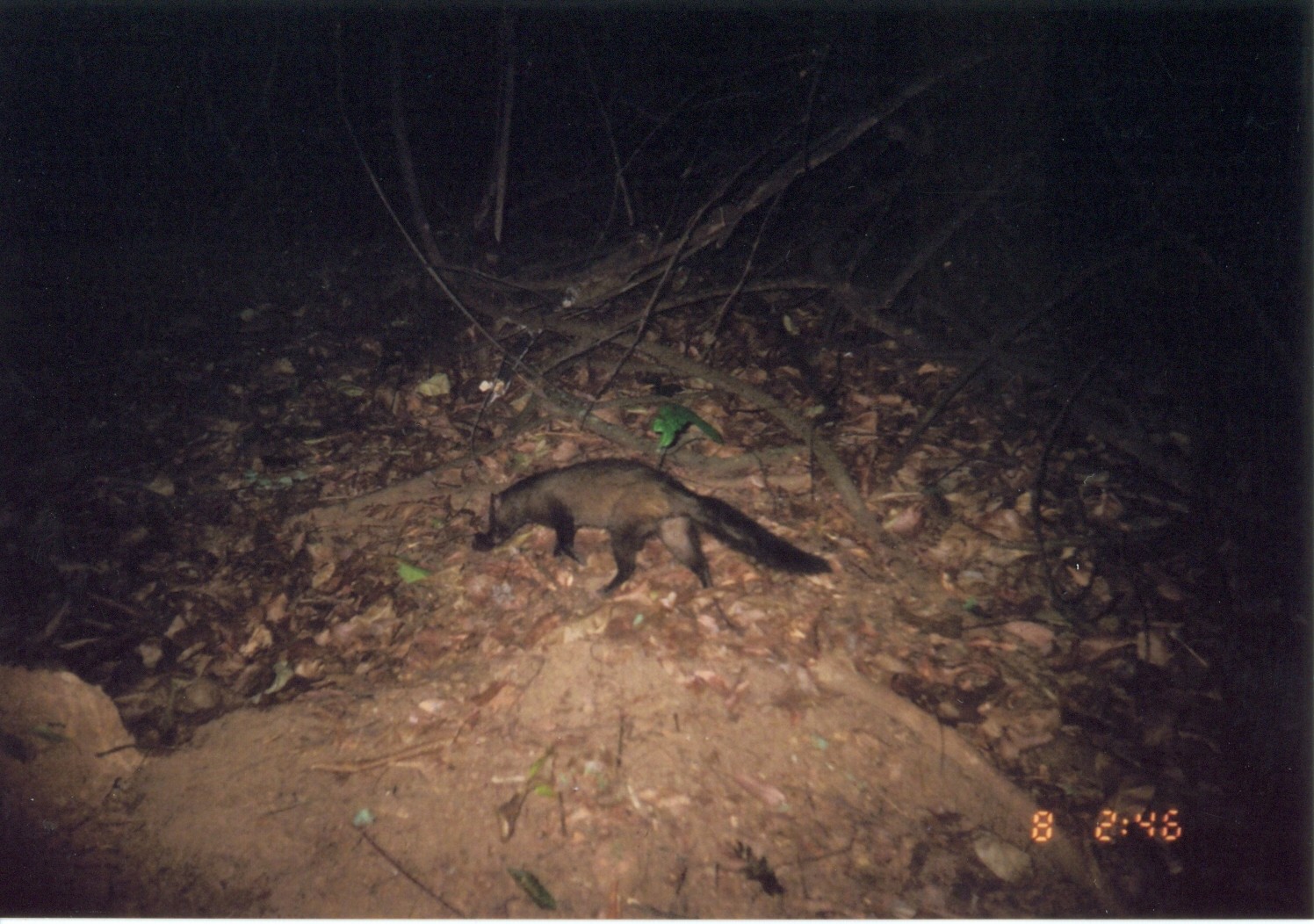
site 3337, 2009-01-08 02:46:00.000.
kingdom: Animalia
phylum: Chordata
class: Mammalia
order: Carnivora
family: Herpestidae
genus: Bdeogale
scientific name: Bdeogale crassicauda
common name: bushy-tailed mongoose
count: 1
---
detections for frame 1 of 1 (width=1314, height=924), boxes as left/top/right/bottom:
bdeogale crassicauda: 471/454/835/596